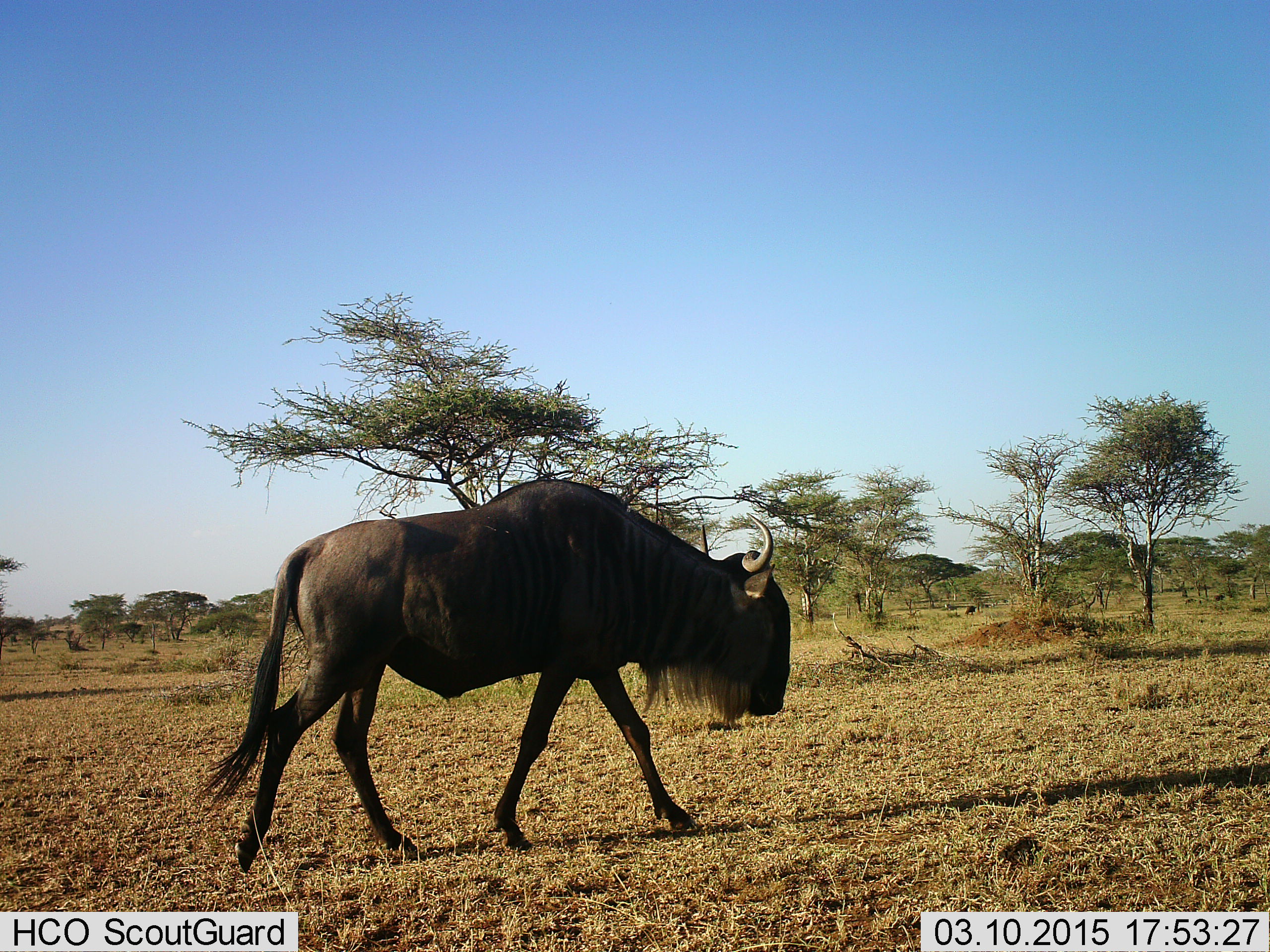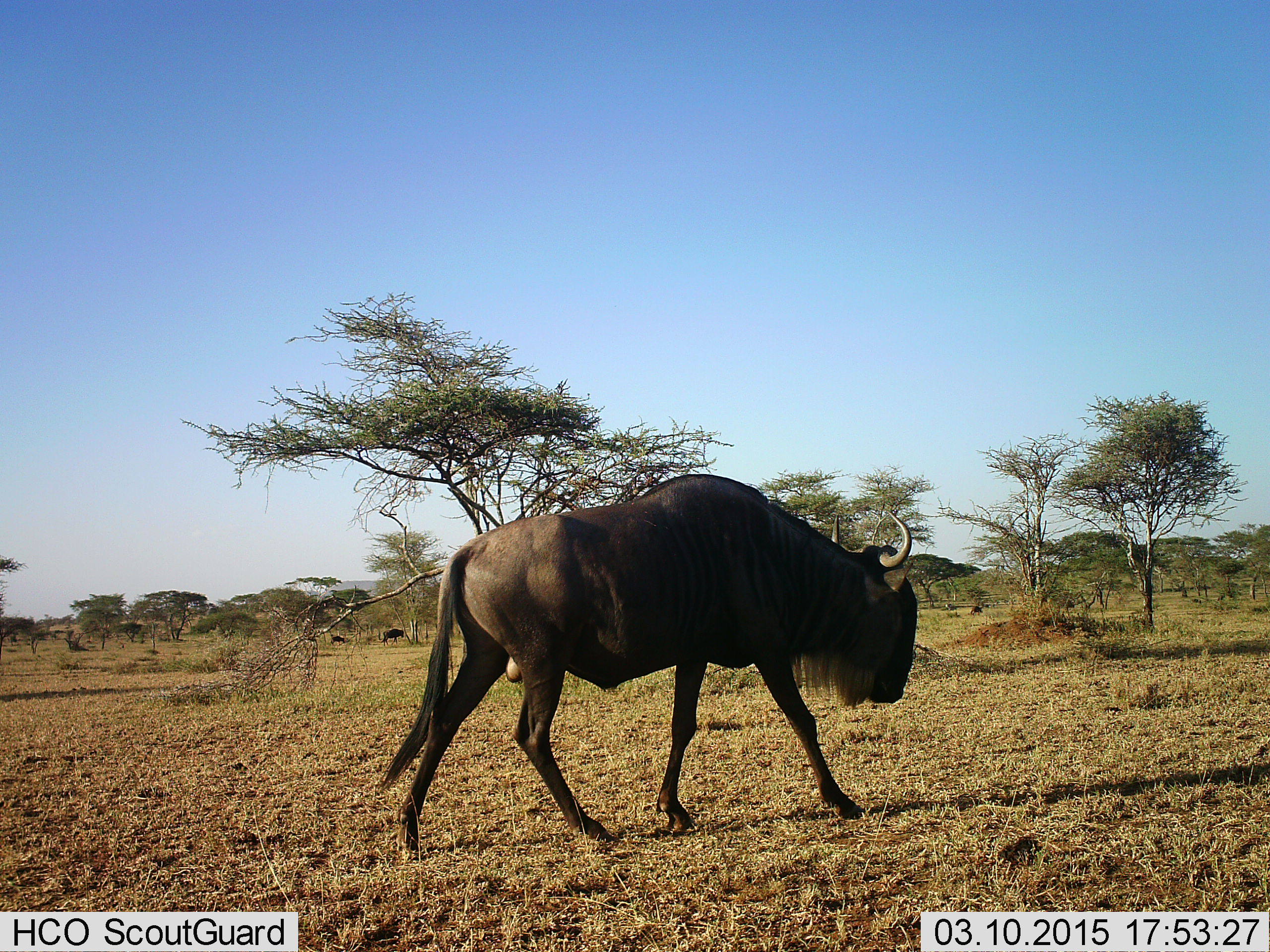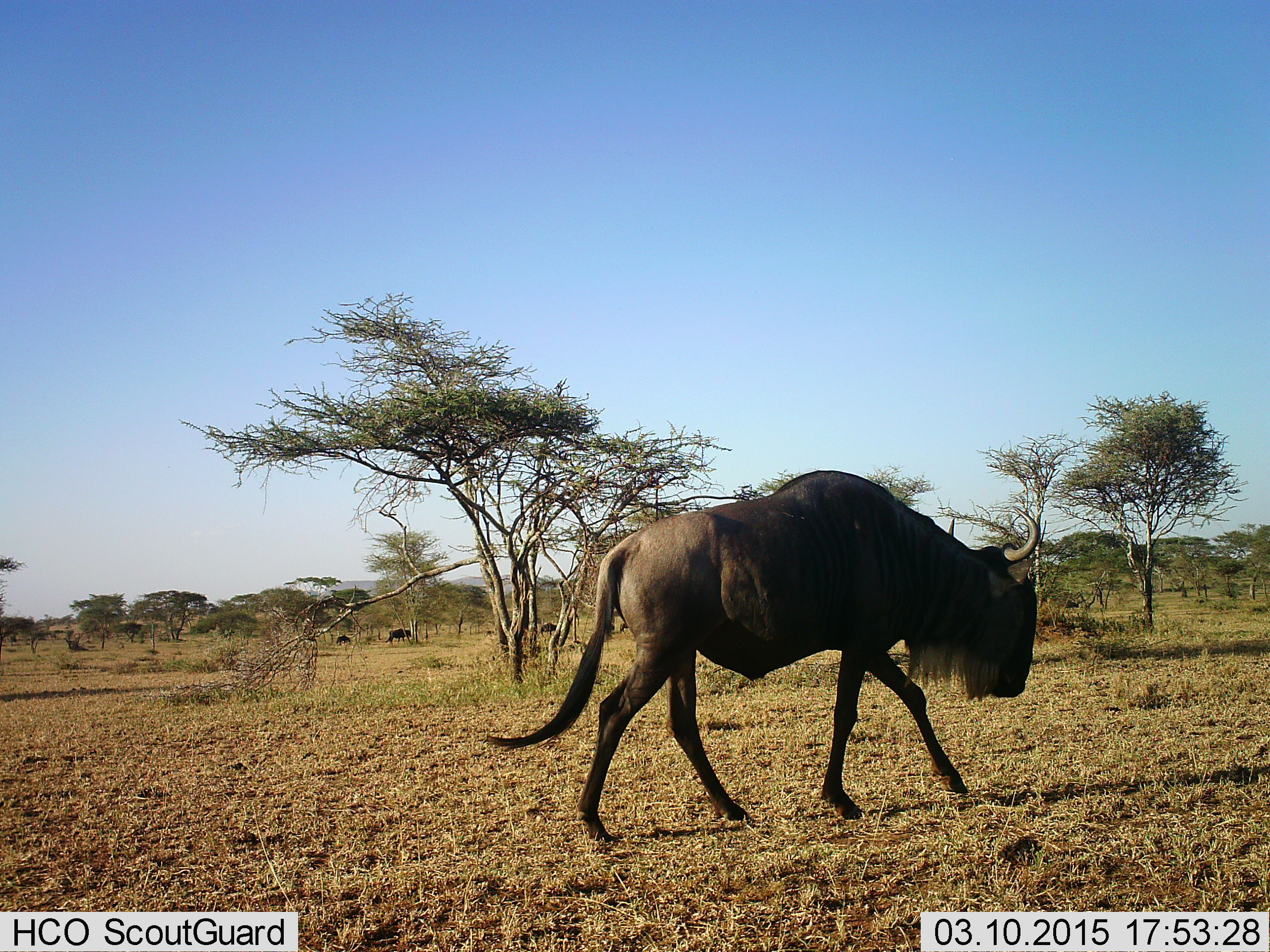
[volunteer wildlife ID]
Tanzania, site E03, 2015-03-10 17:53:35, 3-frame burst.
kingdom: Animalia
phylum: Chordata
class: Mammalia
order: Artiodactyla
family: Bovidae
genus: Connochaetes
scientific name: Connochaetes taurinus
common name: blue wildebeest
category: wildebeest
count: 1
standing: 0%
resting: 0%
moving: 100%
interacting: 0%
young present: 0%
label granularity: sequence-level